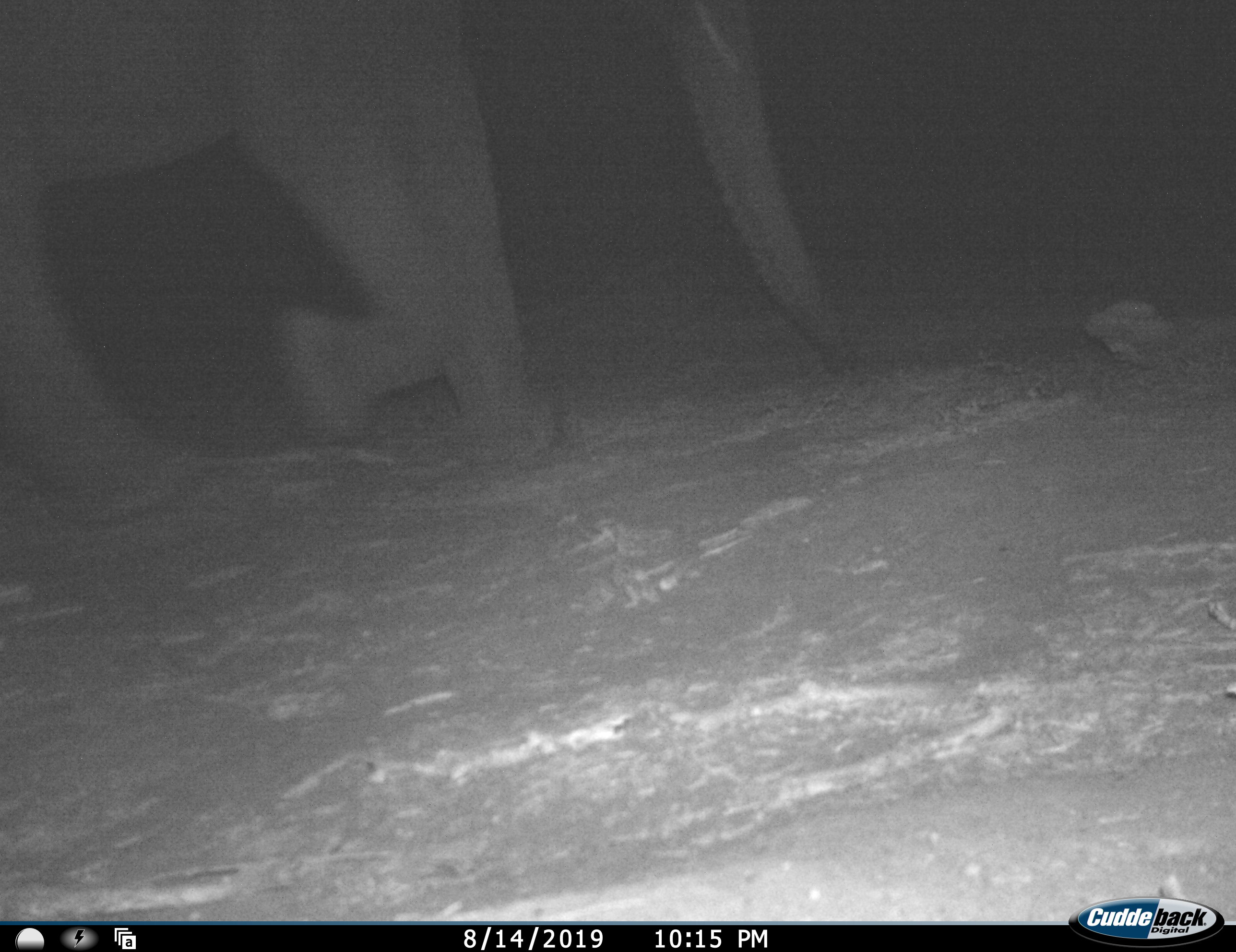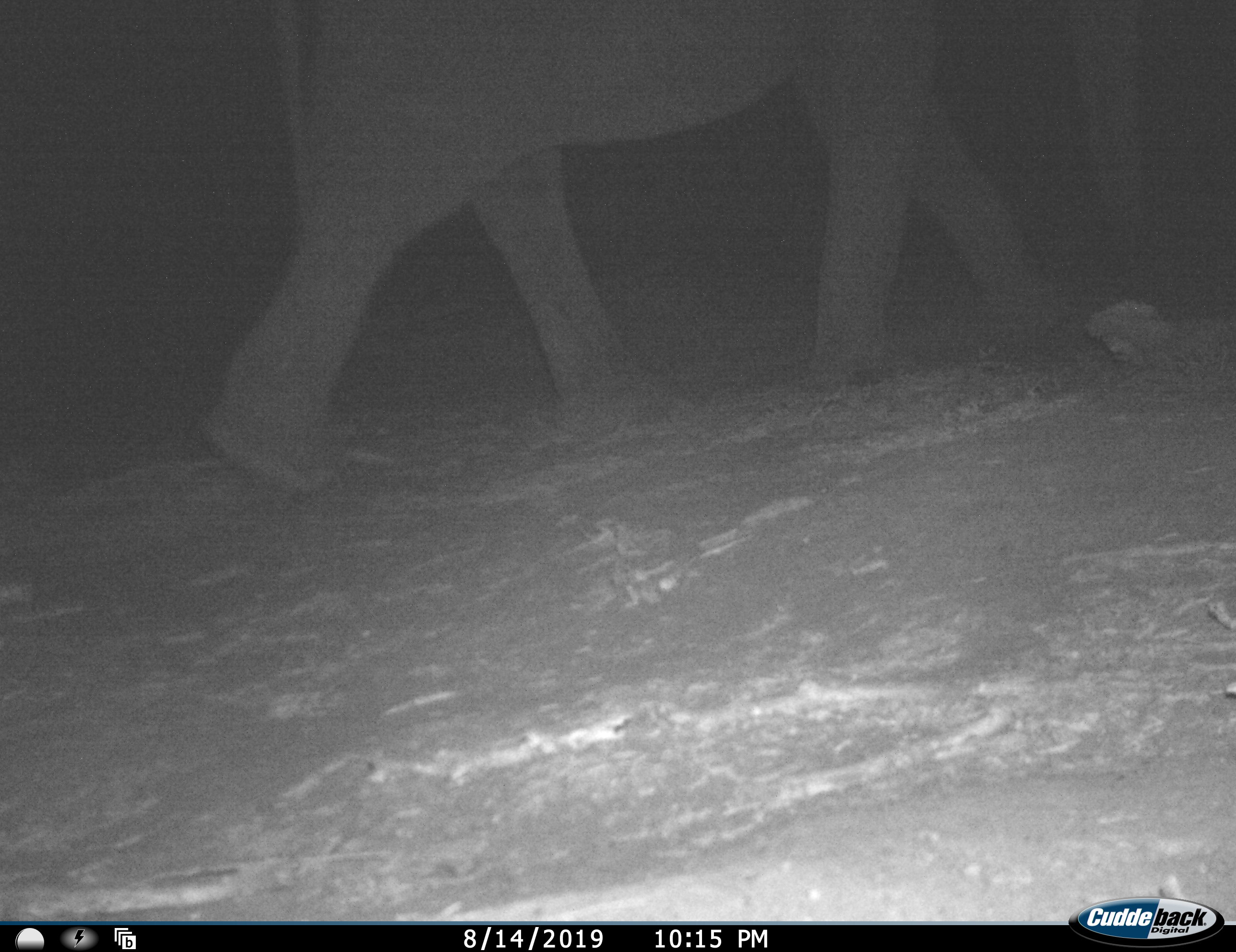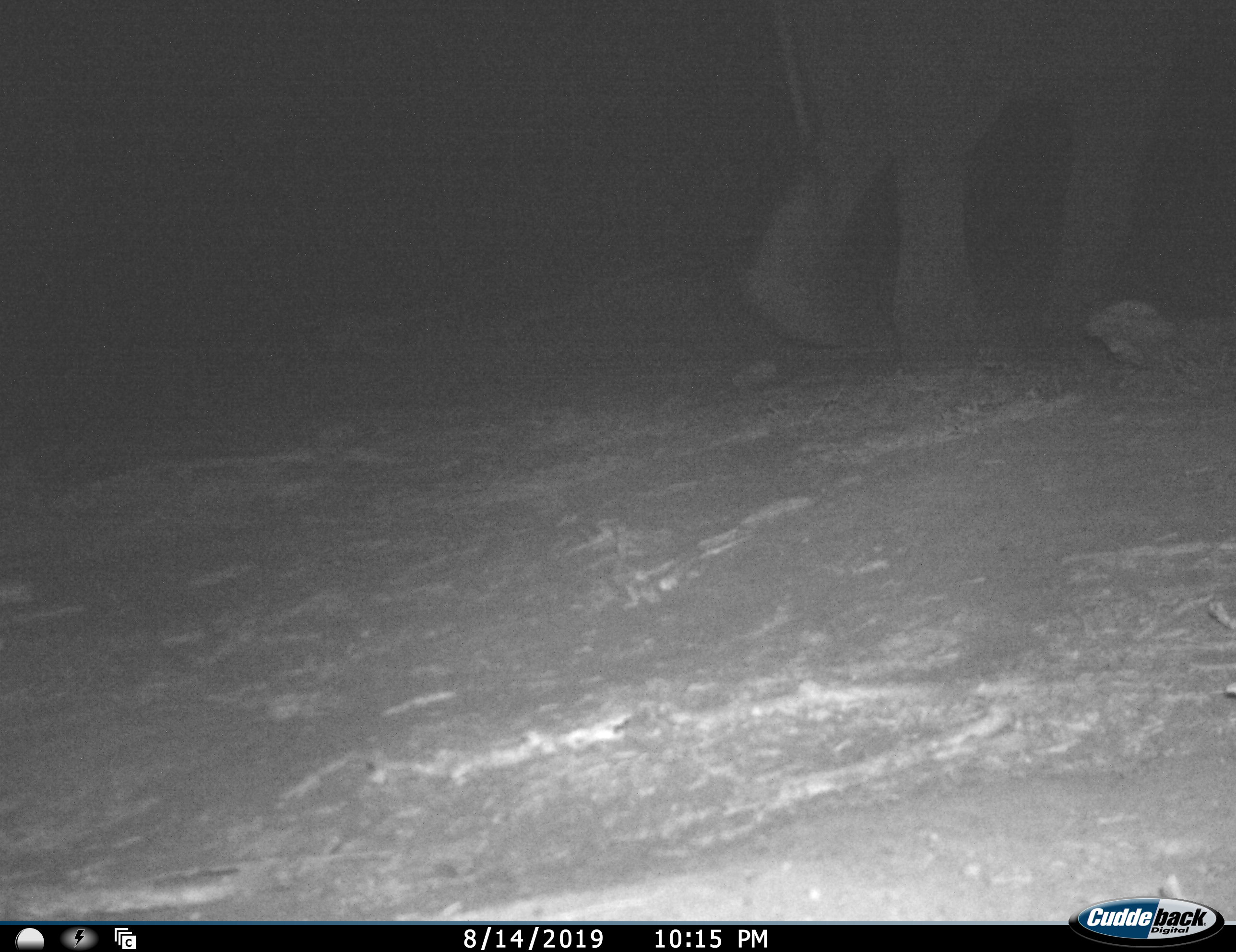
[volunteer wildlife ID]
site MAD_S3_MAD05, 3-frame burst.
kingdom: Animalia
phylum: Chordata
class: Mammalia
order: Proboscidea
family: Elephantidae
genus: Loxodonta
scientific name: Loxodonta africana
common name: african bush elephant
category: elephant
Elephant (african bush elephant) (Loxodonta africana), count 1. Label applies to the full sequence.